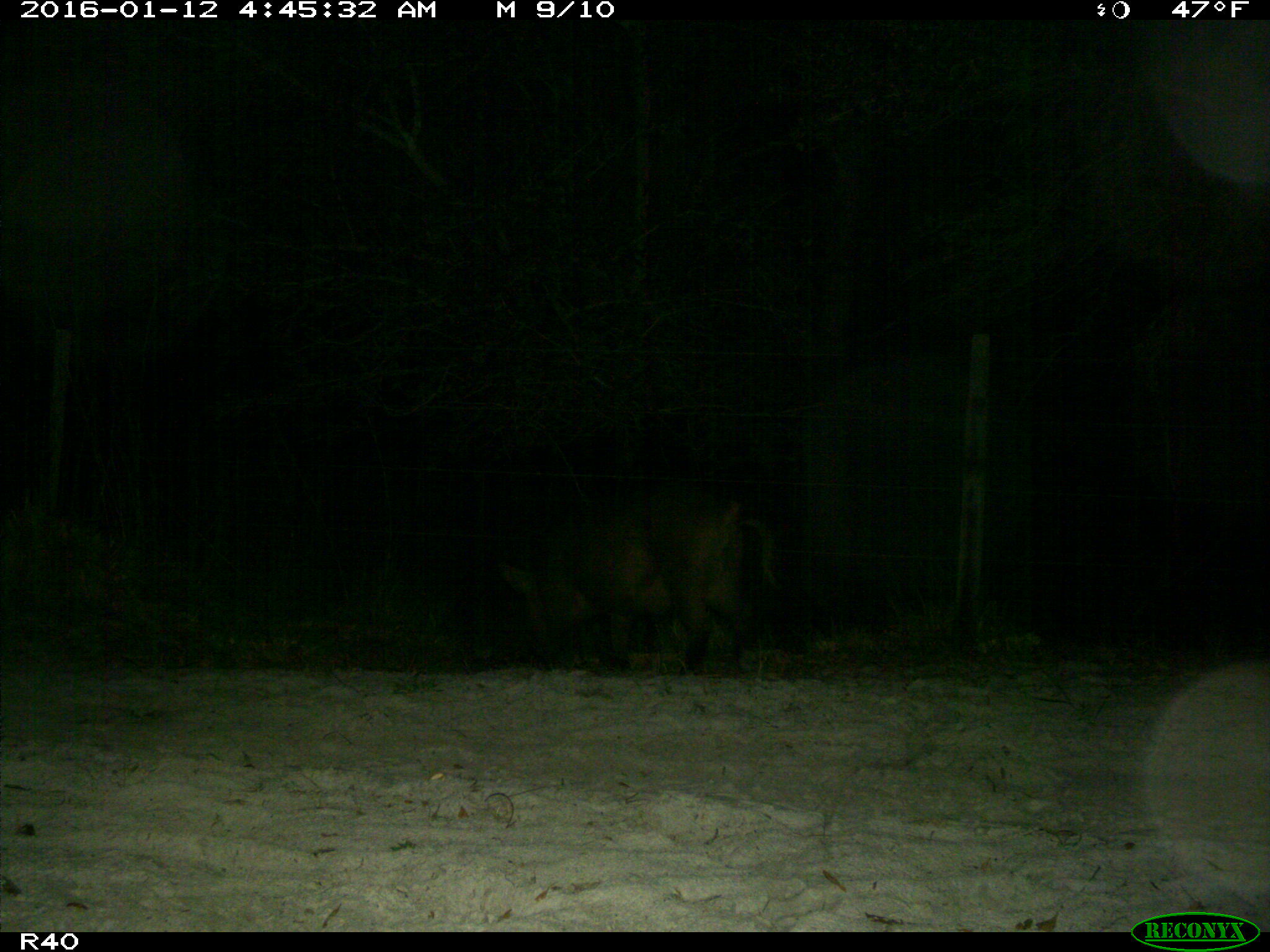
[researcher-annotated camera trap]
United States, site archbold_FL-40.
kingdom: Animalia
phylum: Chordata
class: Mammalia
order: Artiodactyla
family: Suidae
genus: Sus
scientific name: Sus scrofa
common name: wild boar